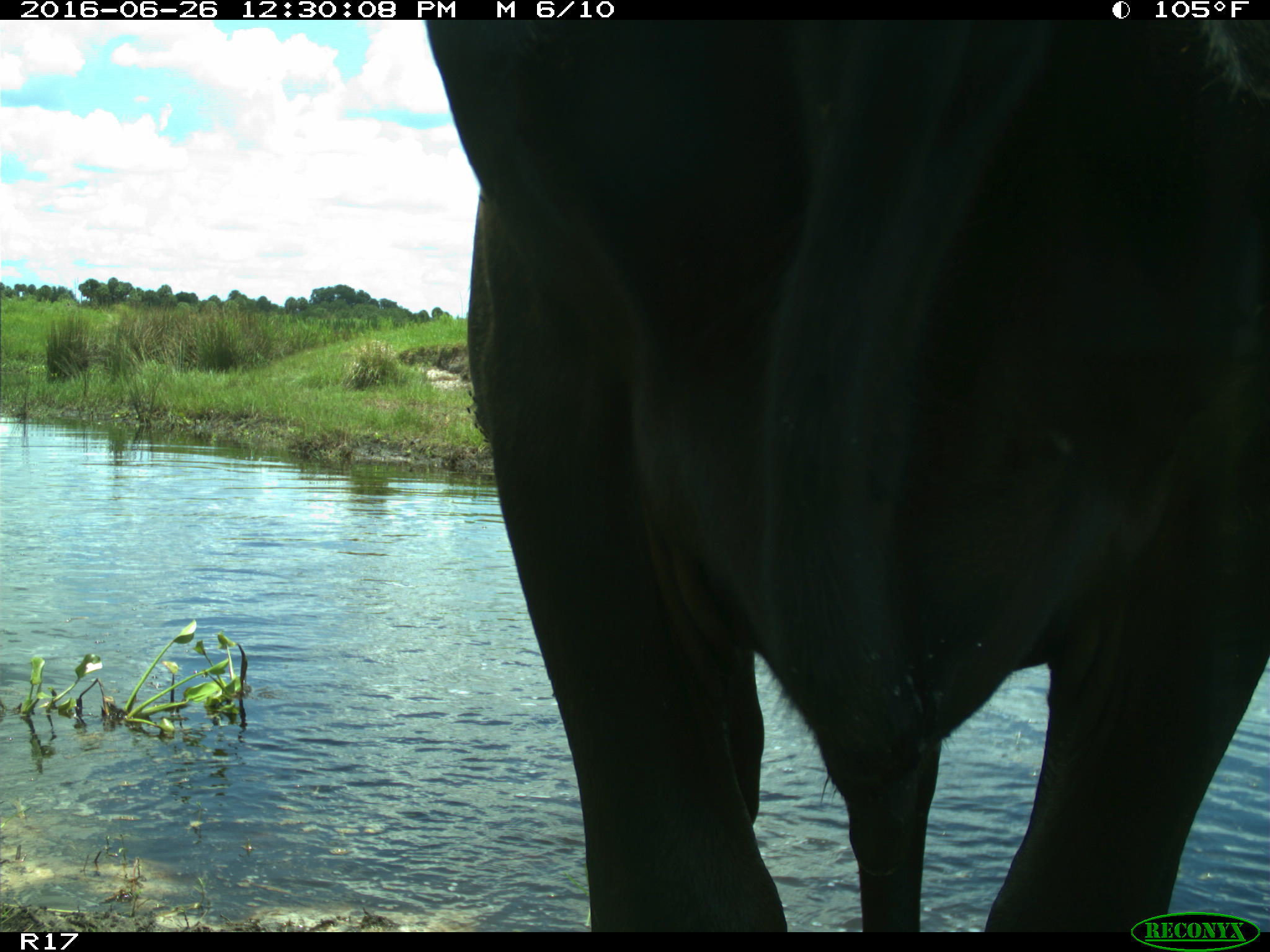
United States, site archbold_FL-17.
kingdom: Animalia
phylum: Chordata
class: Mammalia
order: Artiodactyla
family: Bovidae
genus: Bos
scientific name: Bos taurus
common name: domestic cow